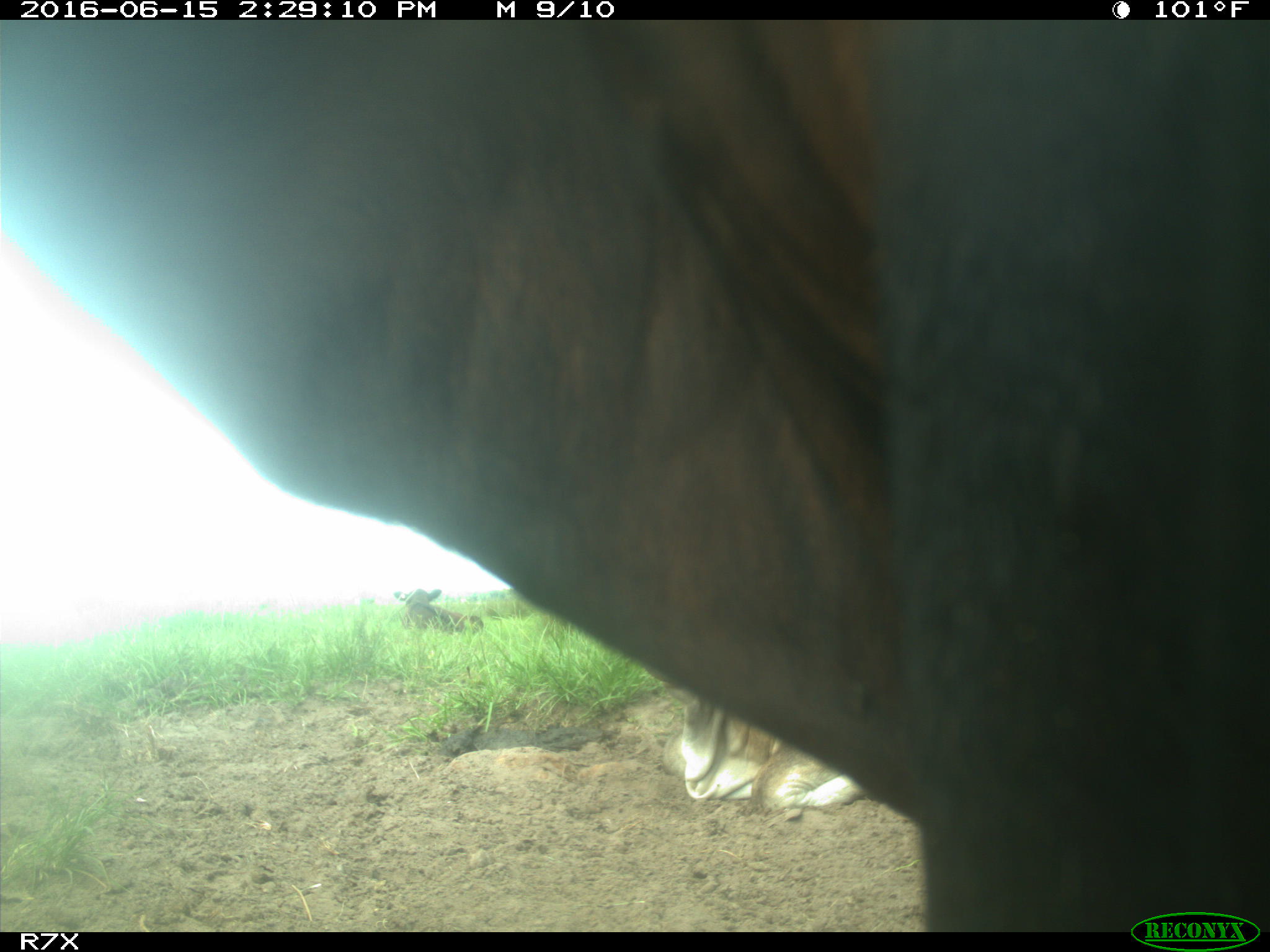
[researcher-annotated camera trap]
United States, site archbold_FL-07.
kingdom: Animalia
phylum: Chordata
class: Mammalia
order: Artiodactyla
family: Bovidae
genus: Bos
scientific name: Bos taurus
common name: domestic cow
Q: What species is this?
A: Bos taurus (domestic cow).